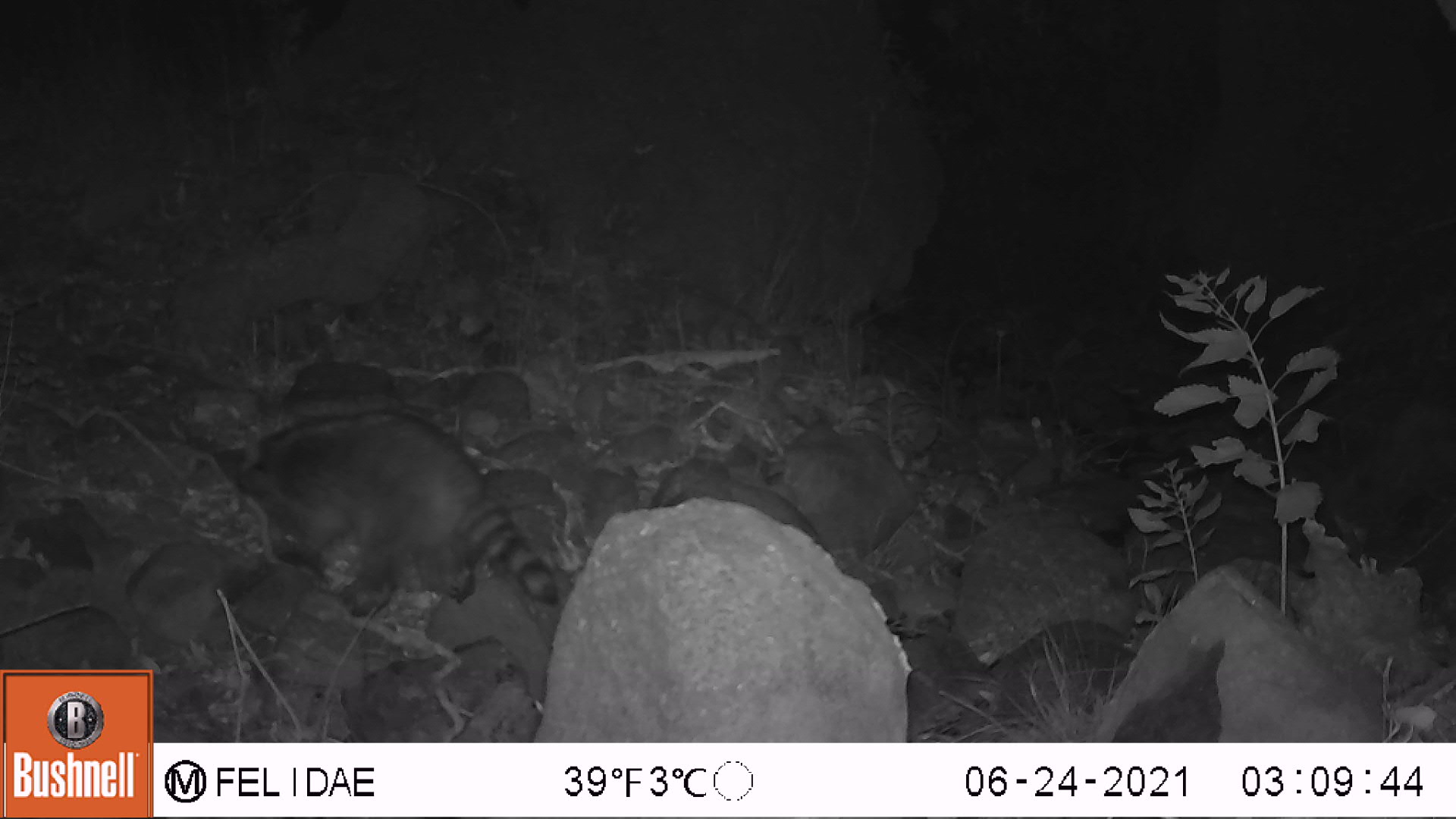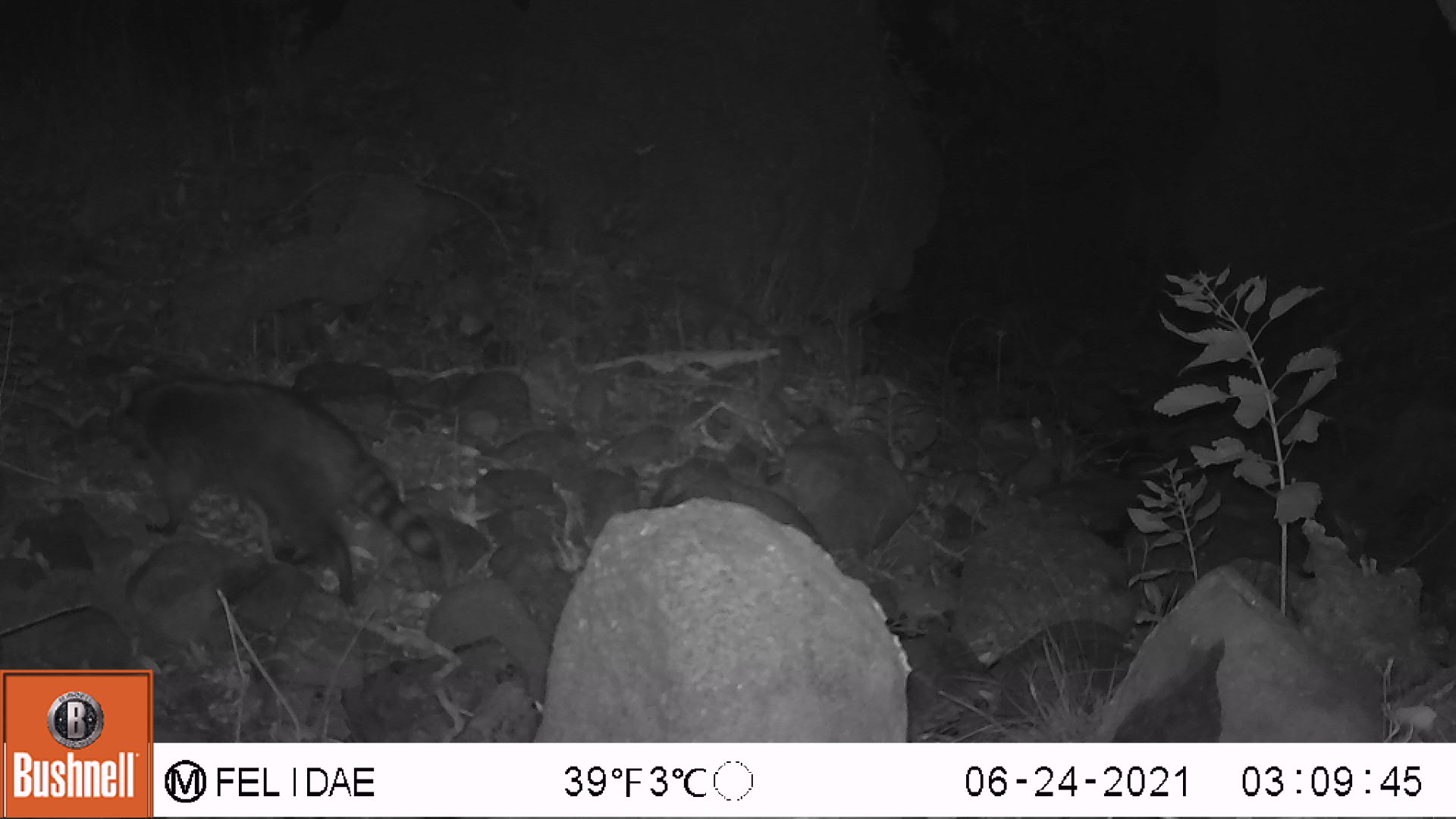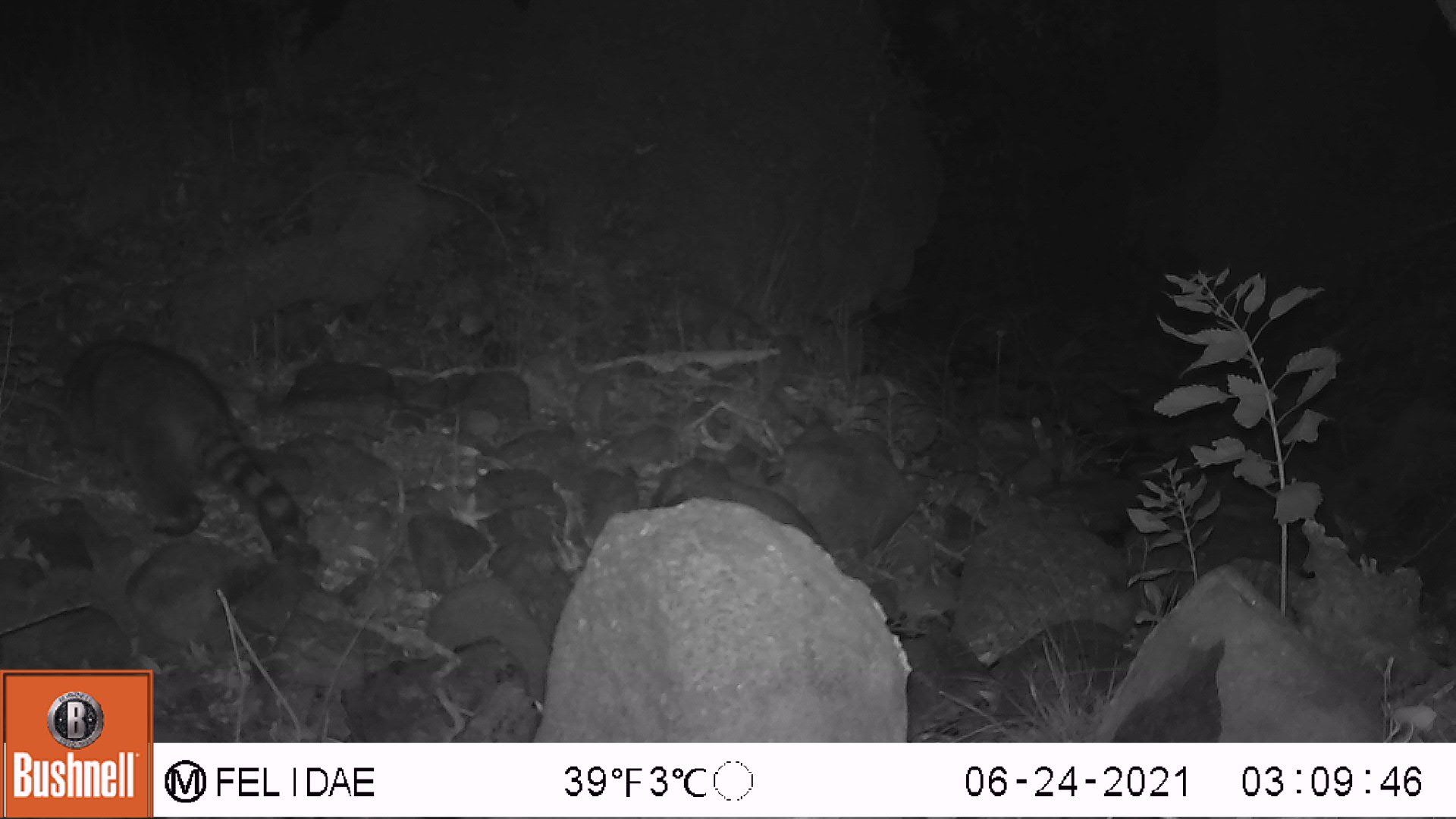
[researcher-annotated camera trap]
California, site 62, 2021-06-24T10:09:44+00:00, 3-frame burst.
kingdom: Animalia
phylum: Chordata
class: Mammalia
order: Carnivora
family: Procyonidae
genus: Procyon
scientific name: Procyon lotor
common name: raccoon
Raccoon (Procyon lotor).